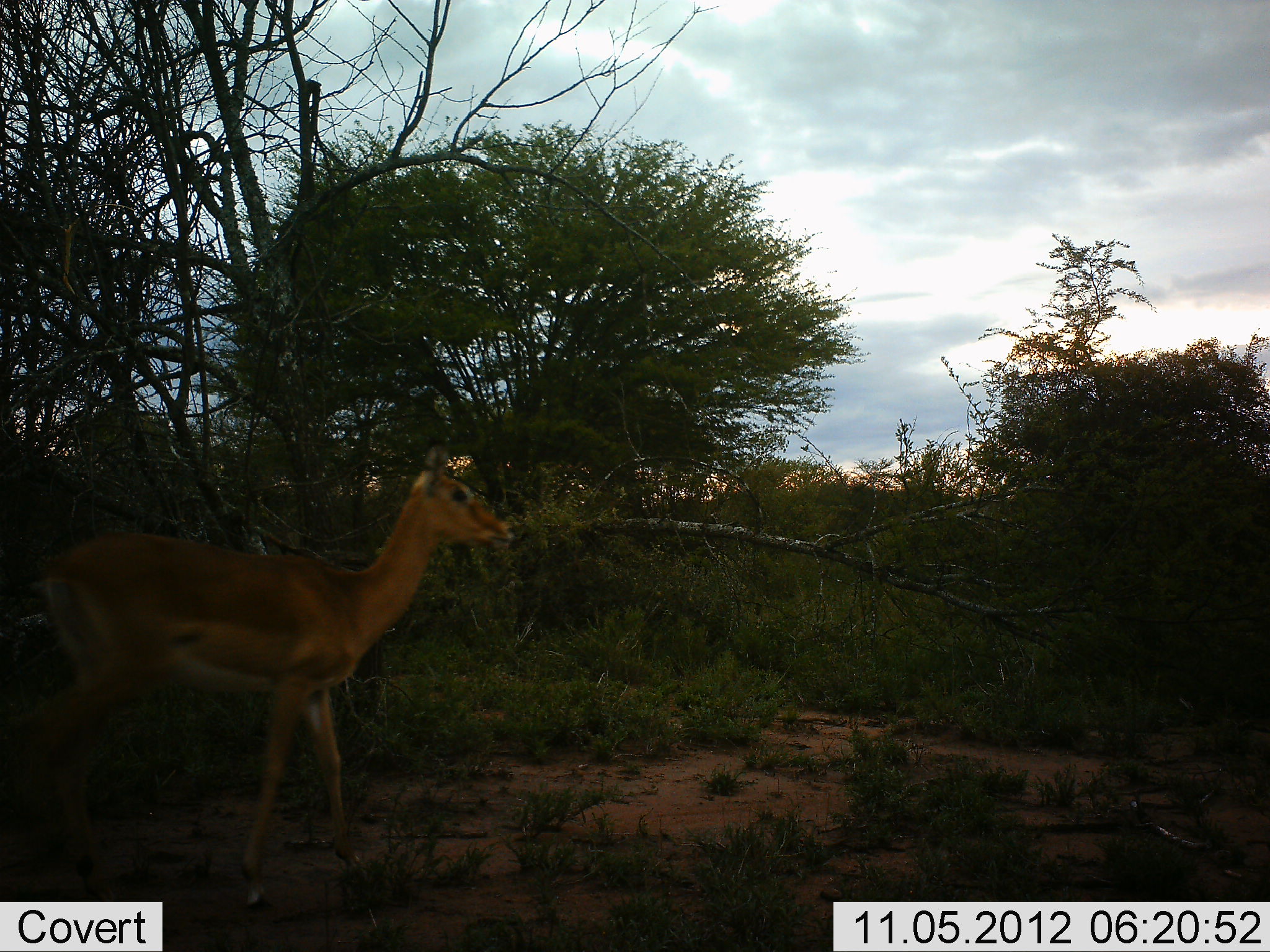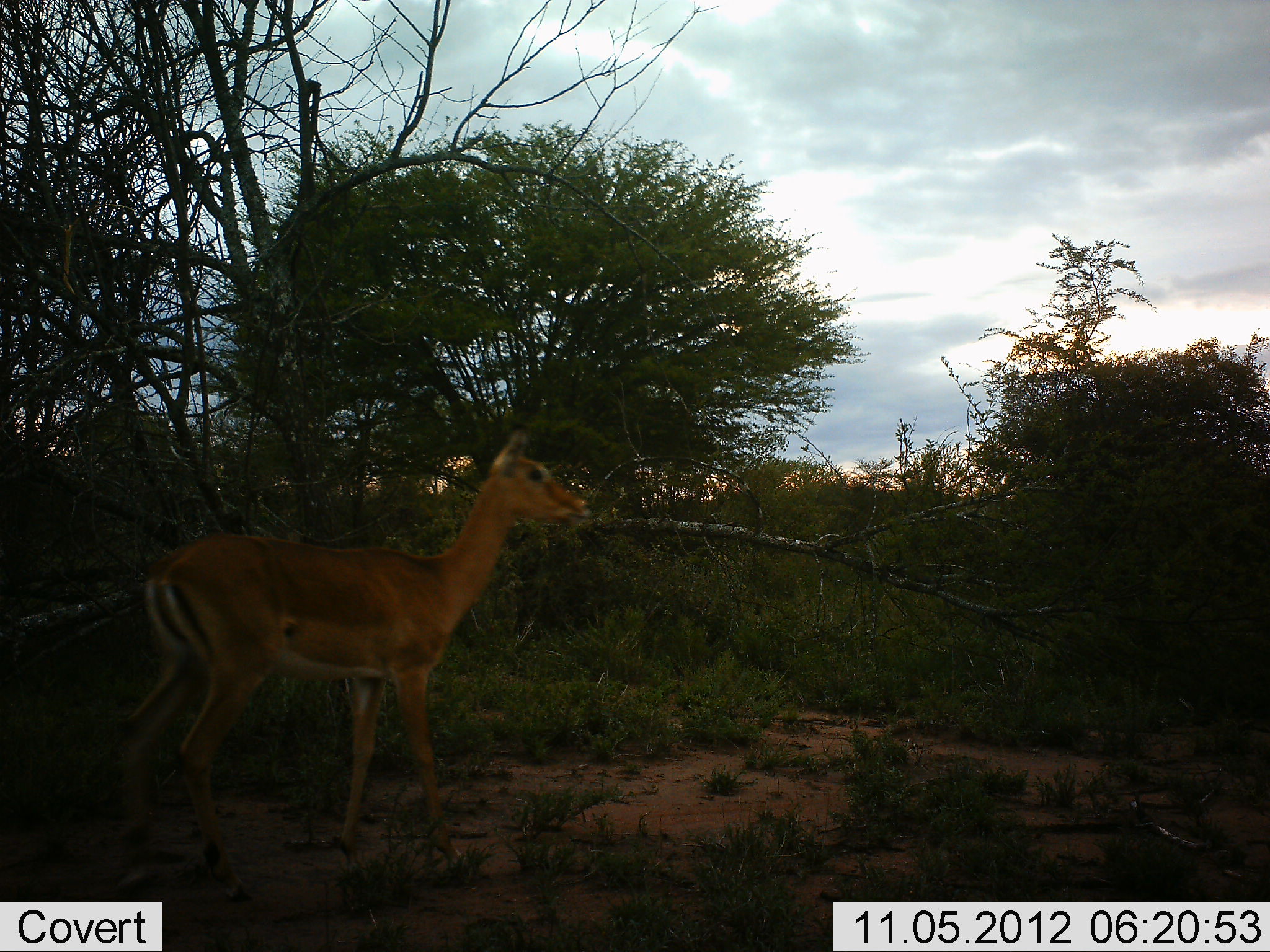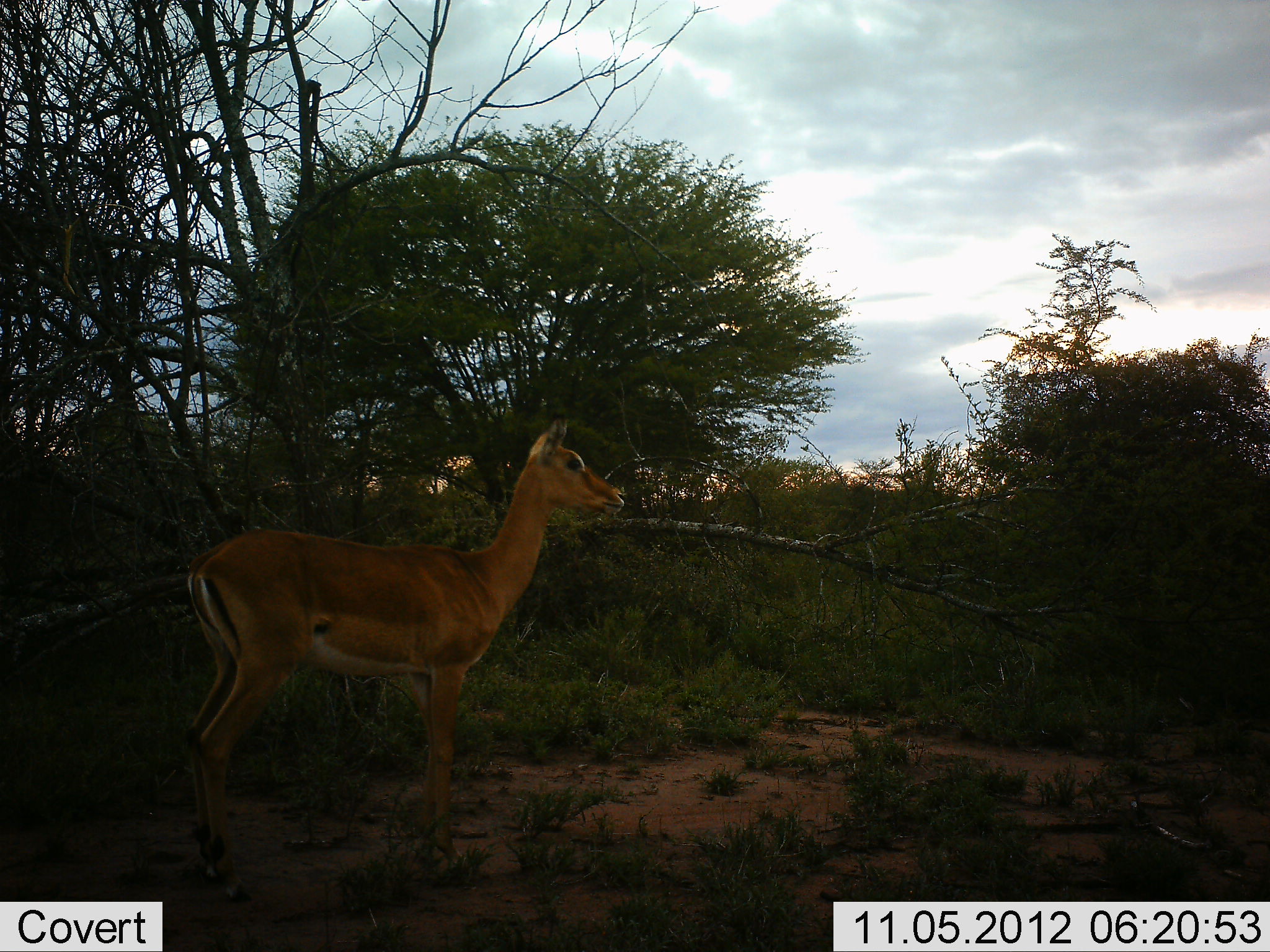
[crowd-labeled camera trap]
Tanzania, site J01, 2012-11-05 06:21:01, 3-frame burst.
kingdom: Animalia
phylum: Chordata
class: Mammalia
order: Artiodactyla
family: Bovidae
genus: Aepyceros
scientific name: Aepyceros melampus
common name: impala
Impala (Aepyceros melampus), count 1. Behavior (volunteer vote fractions): standing 30%, resting 0%, moving 70%, interacting 0%. Young present (vote fraction): 0%. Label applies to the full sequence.